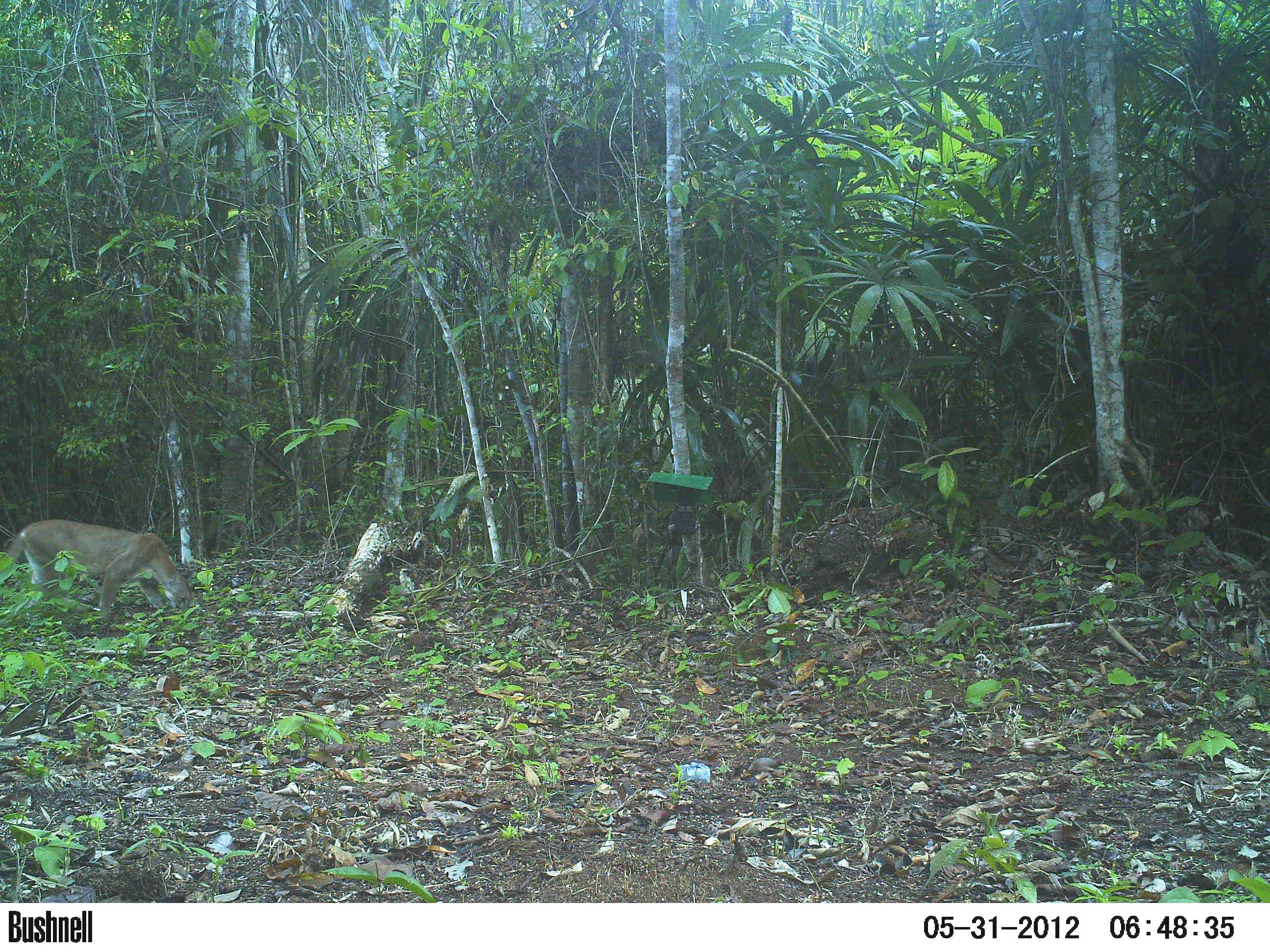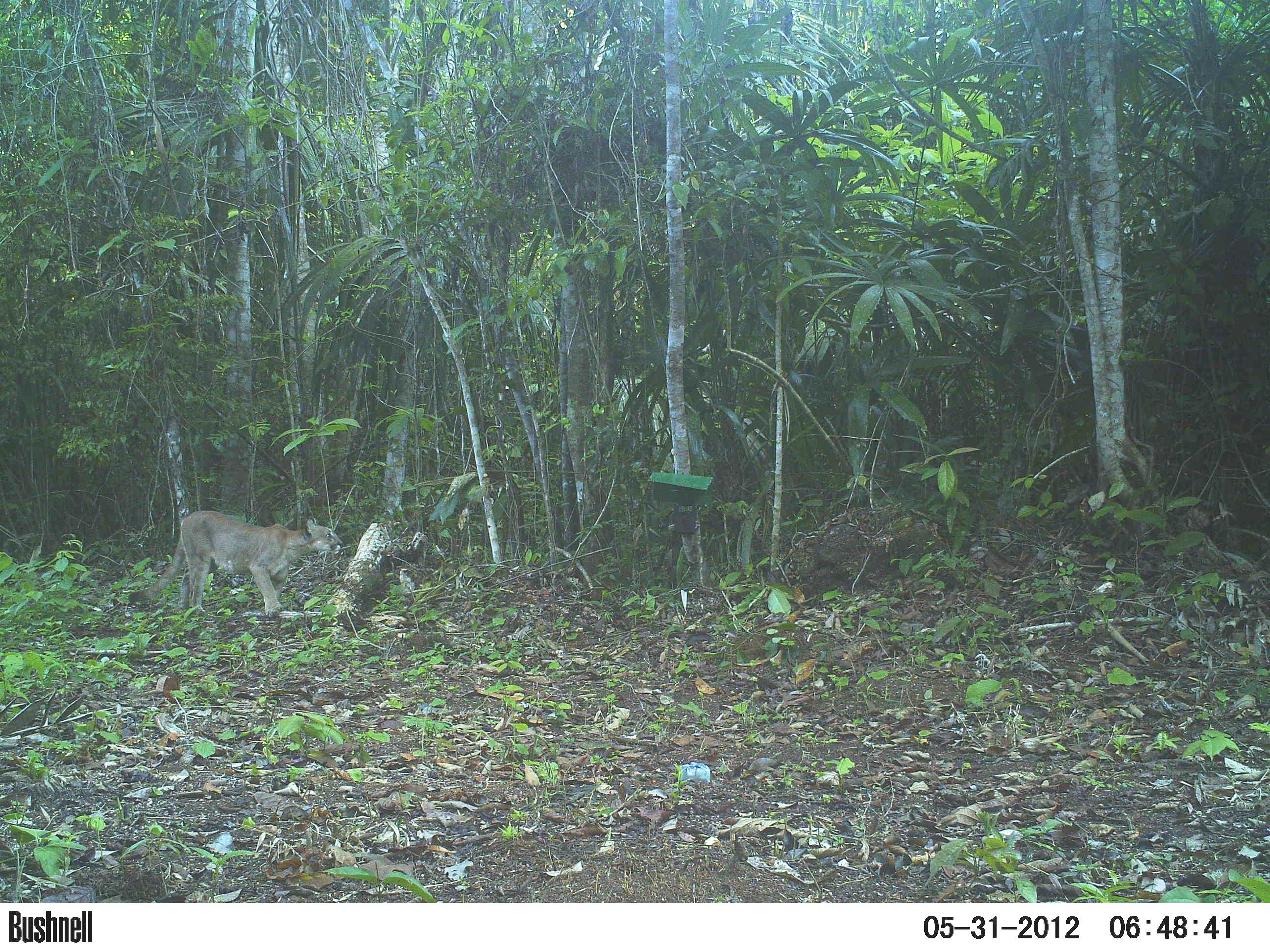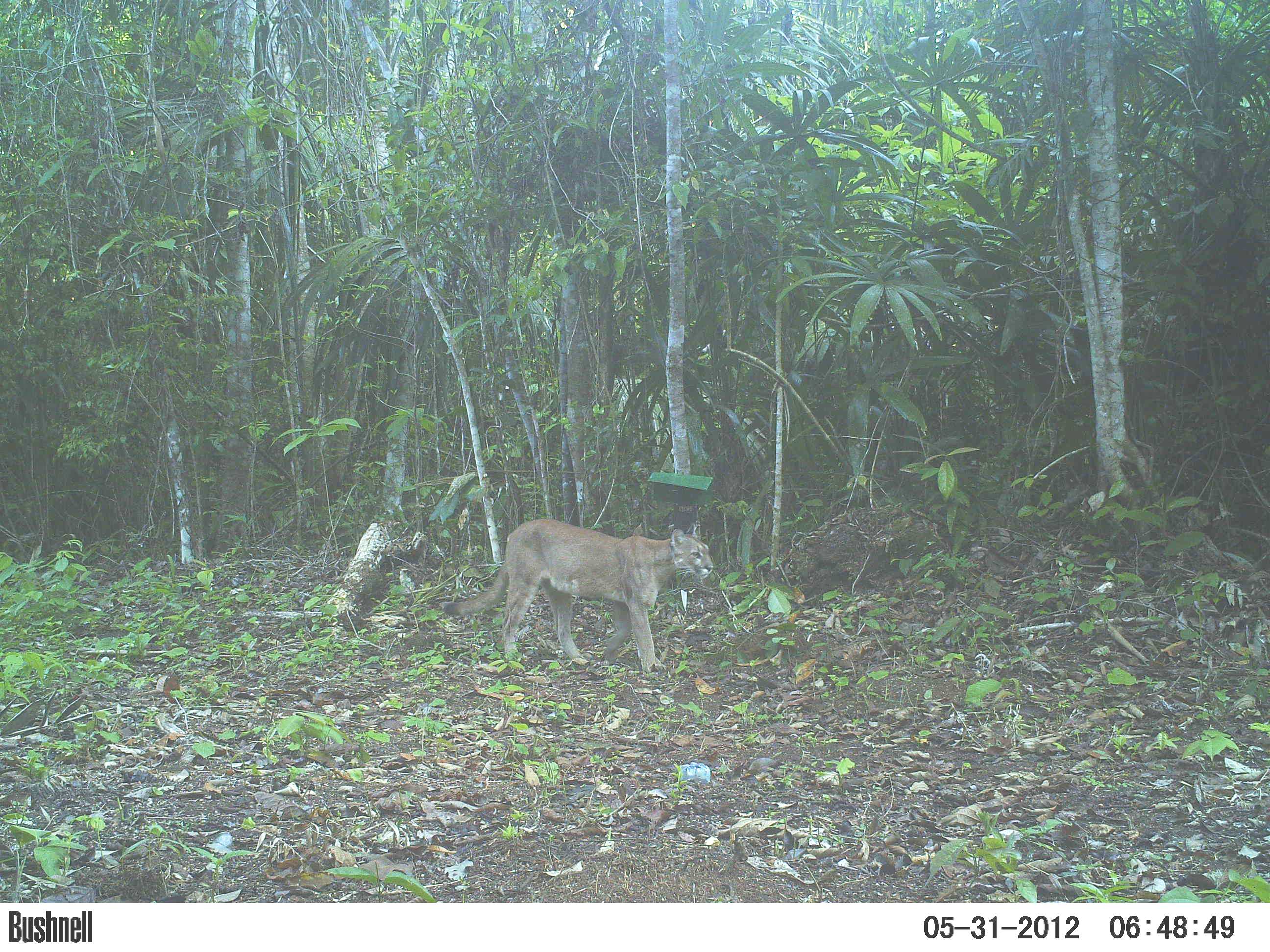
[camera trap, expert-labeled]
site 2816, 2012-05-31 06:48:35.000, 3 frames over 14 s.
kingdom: Animalia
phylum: Chordata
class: Mammalia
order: Carnivora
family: Felidae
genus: Puma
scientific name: Puma concolor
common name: mountain lion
Puma concolor (mountain lion), count 1, age adult.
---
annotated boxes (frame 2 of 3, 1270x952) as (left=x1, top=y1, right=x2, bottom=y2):
puma concolor: (left=128, top=510, right=344, bottom=617)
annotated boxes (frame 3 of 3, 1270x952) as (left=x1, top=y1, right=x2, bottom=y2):
puma concolor: (left=441, top=518, right=715, bottom=673)